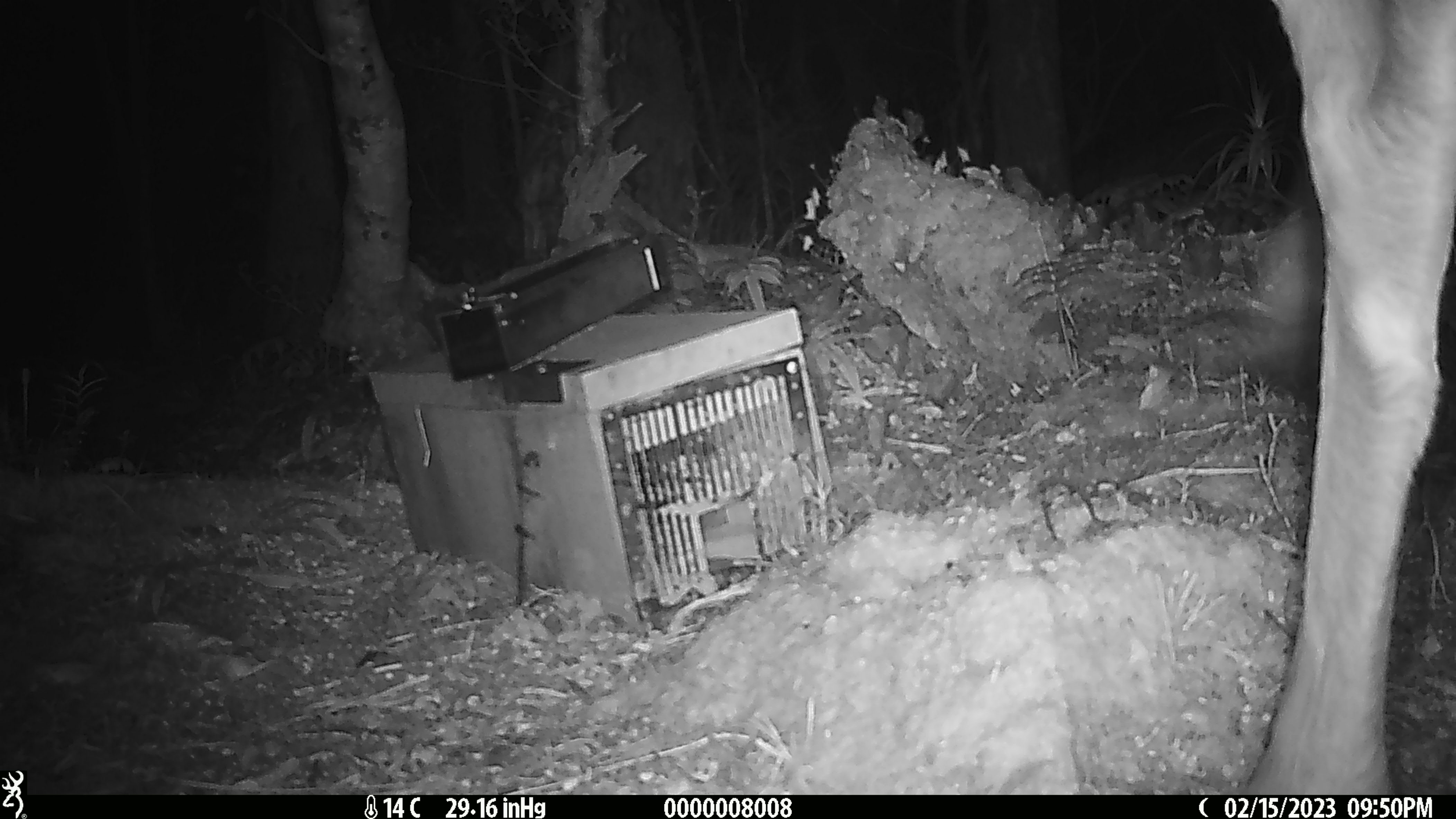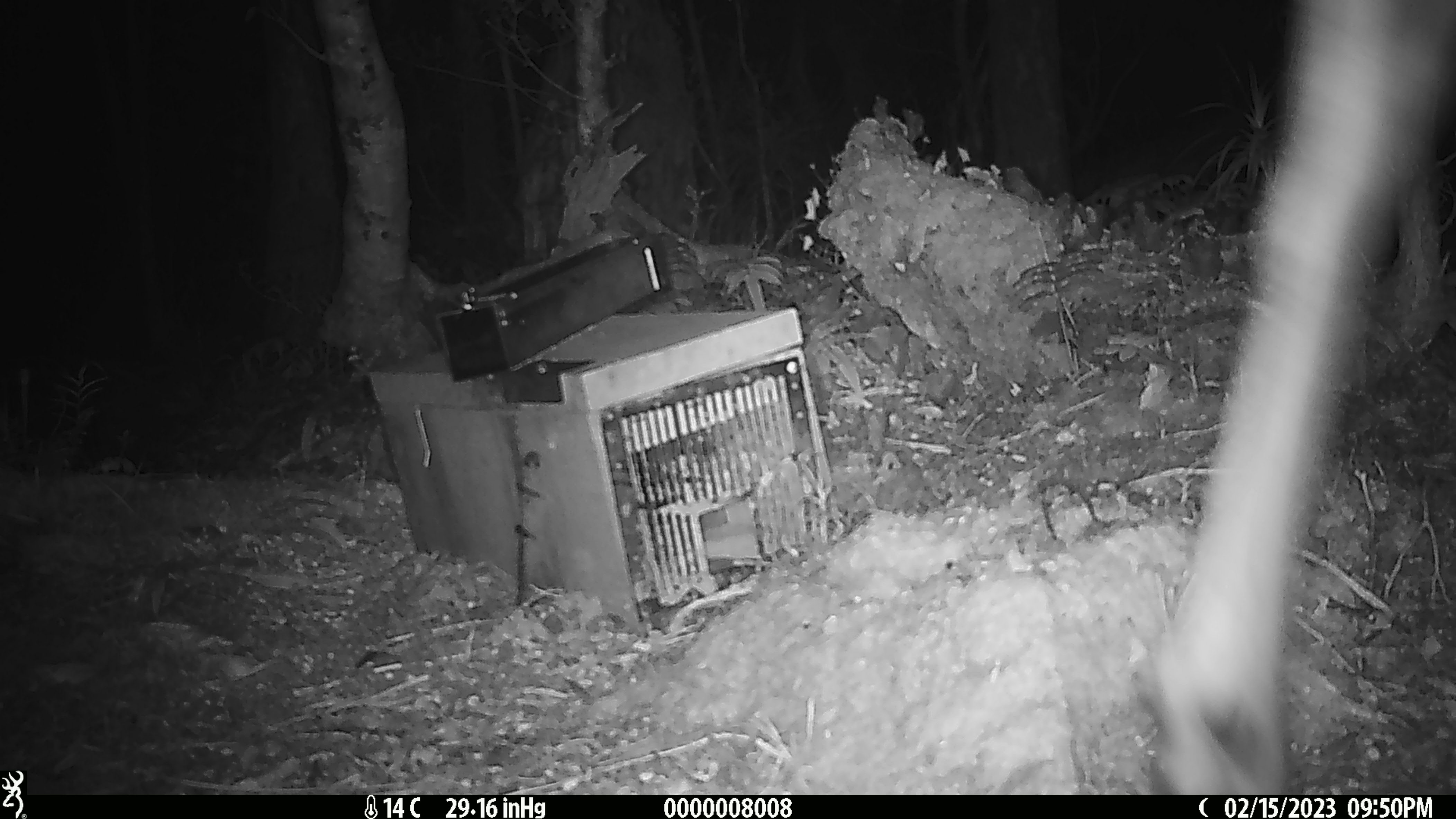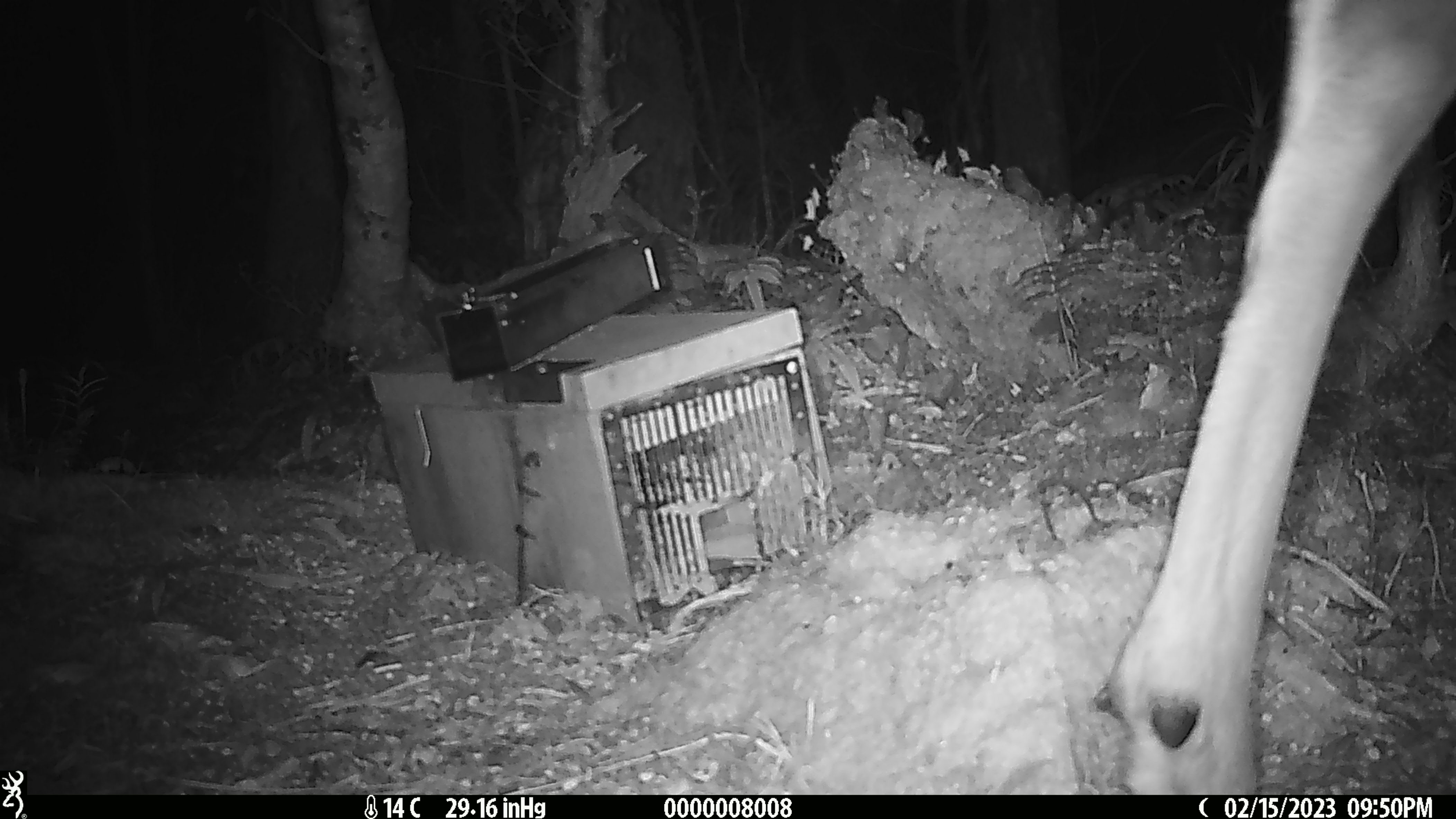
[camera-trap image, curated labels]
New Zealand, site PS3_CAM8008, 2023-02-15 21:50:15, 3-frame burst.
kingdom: Animalia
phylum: Chordata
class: Mammalia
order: Artiodactyla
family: Cervidae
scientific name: Cervidae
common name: deer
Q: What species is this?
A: Deer (Cervidae).